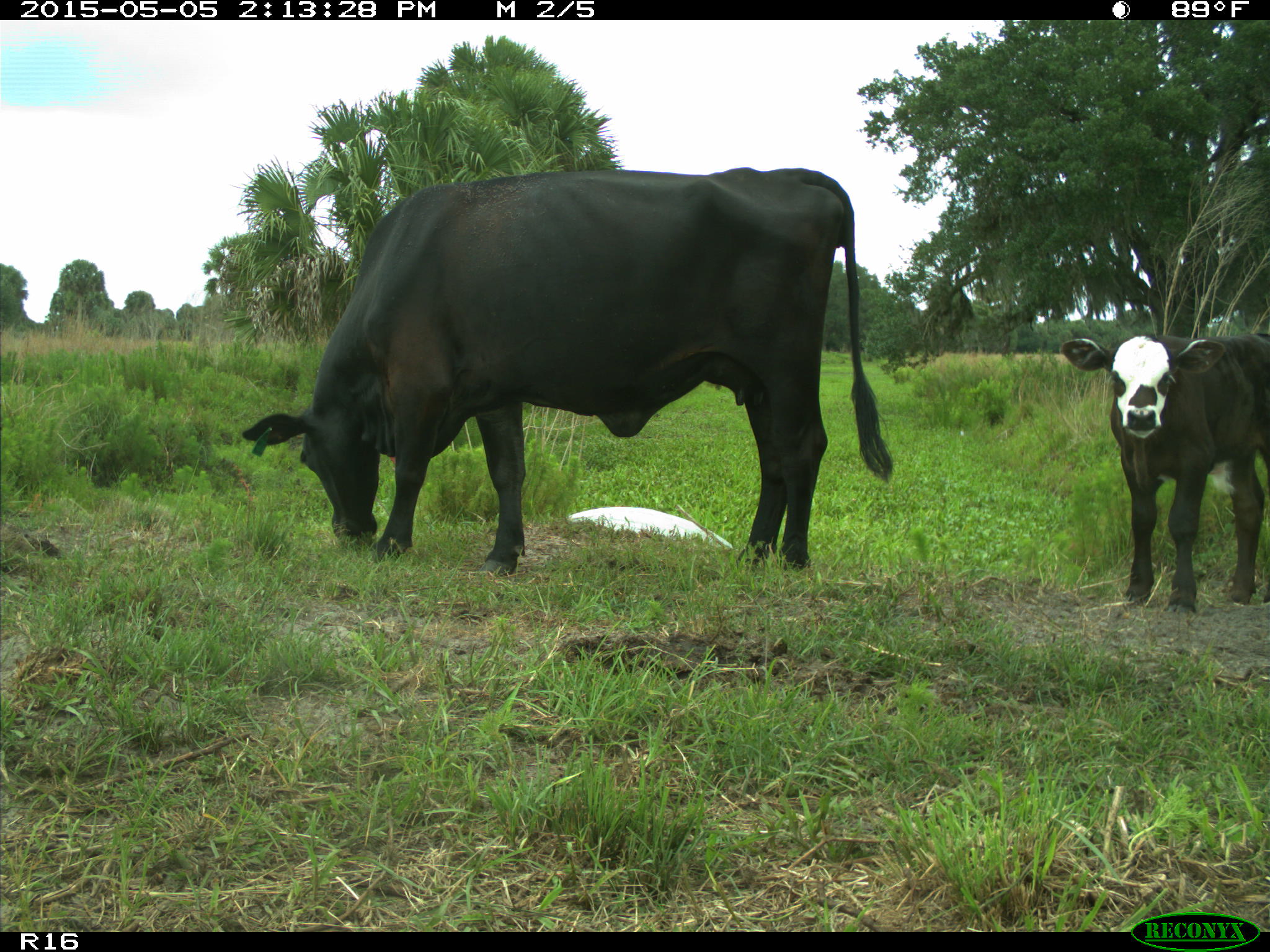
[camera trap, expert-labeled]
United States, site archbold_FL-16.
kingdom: Animalia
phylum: Chordata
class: Mammalia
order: Artiodactyla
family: Bovidae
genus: Bos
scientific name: Bos taurus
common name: domestic cow